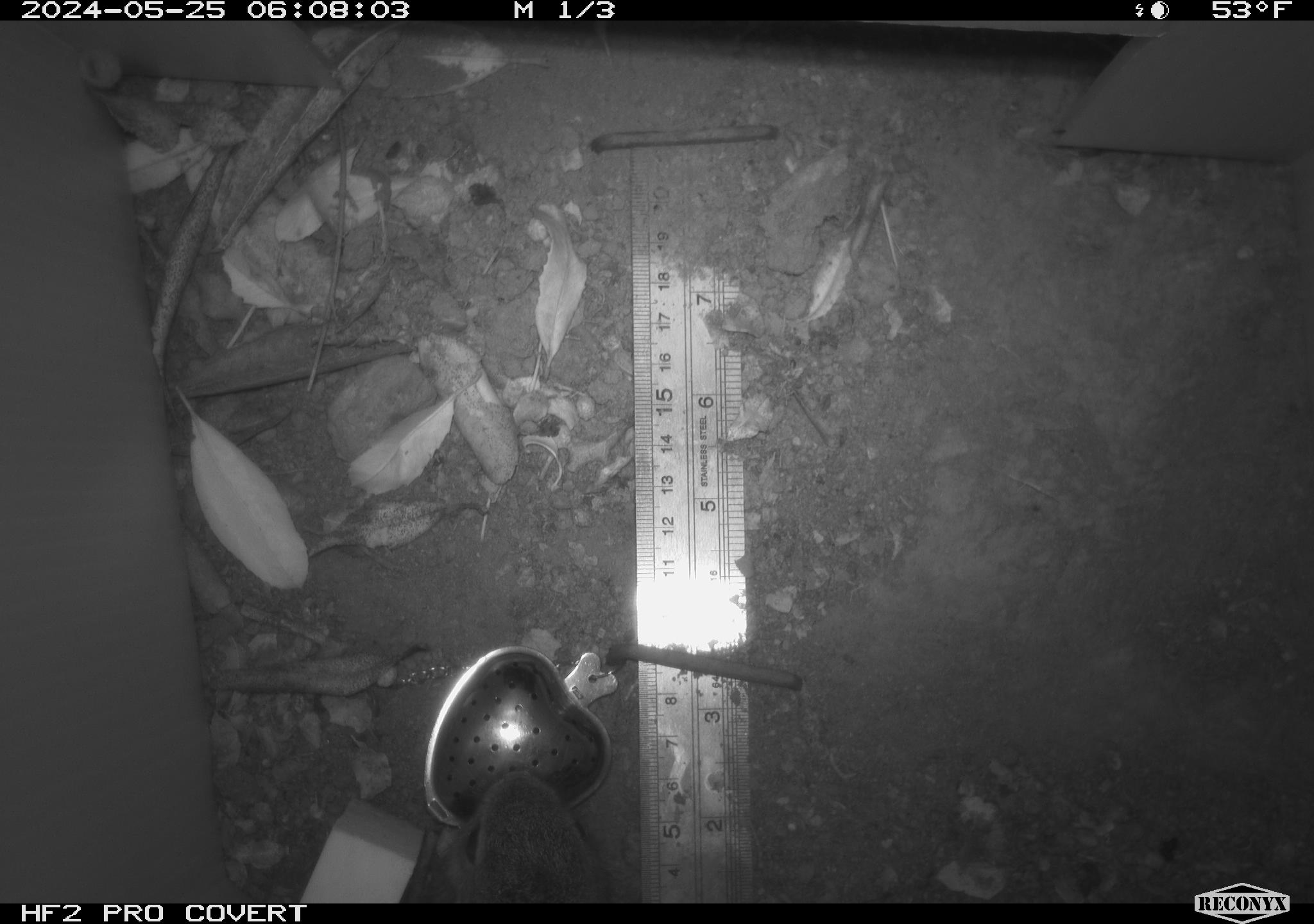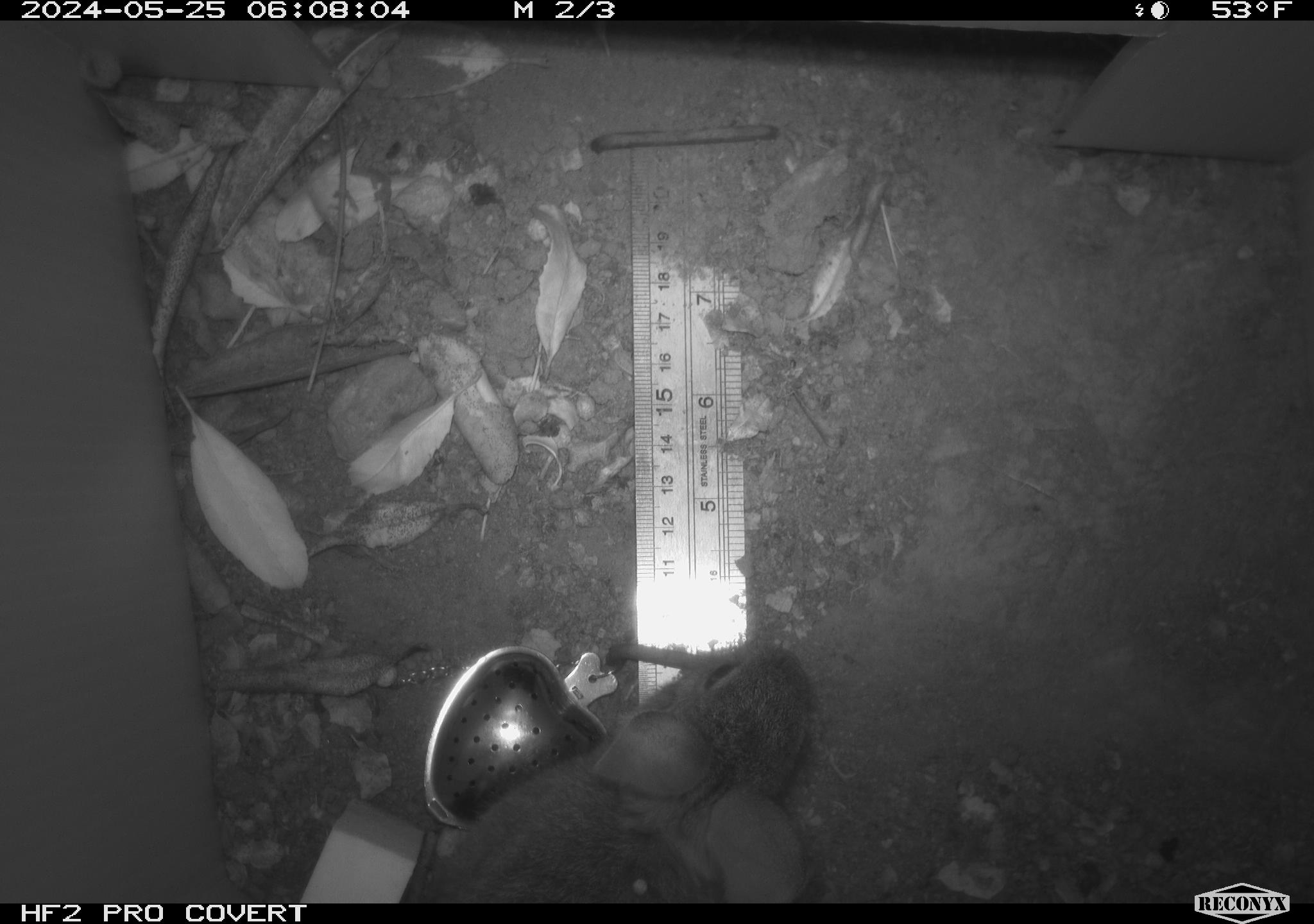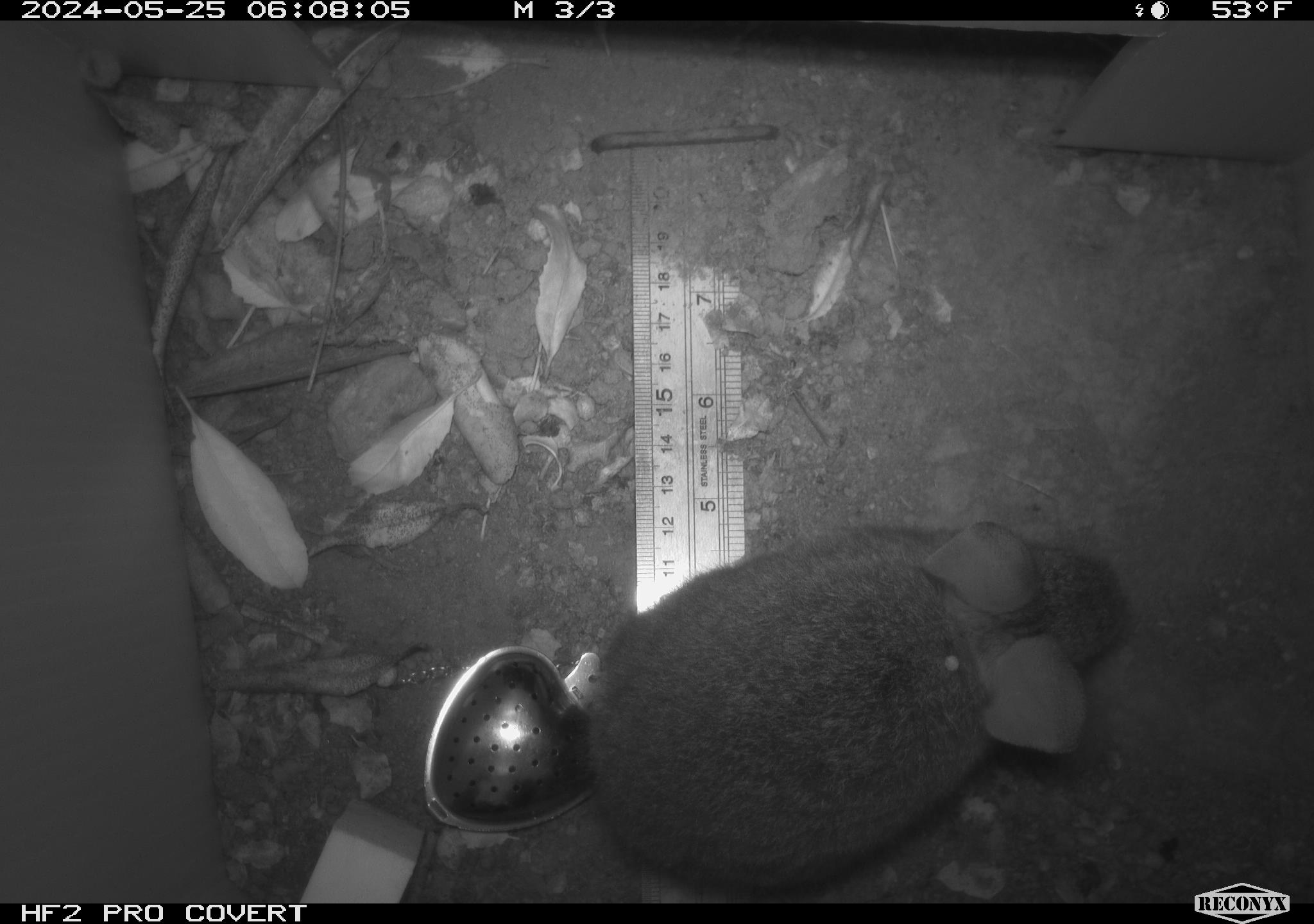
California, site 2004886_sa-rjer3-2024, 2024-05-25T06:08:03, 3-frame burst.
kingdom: Animalia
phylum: Chordata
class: Mammalia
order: Lagomorpha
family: Leporidae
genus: Sylvilagus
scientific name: Sylvilagus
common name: cottontail rabbits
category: sylvilagus species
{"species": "sylvilagus species (cottontail rabbits) (Sylvilagus)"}